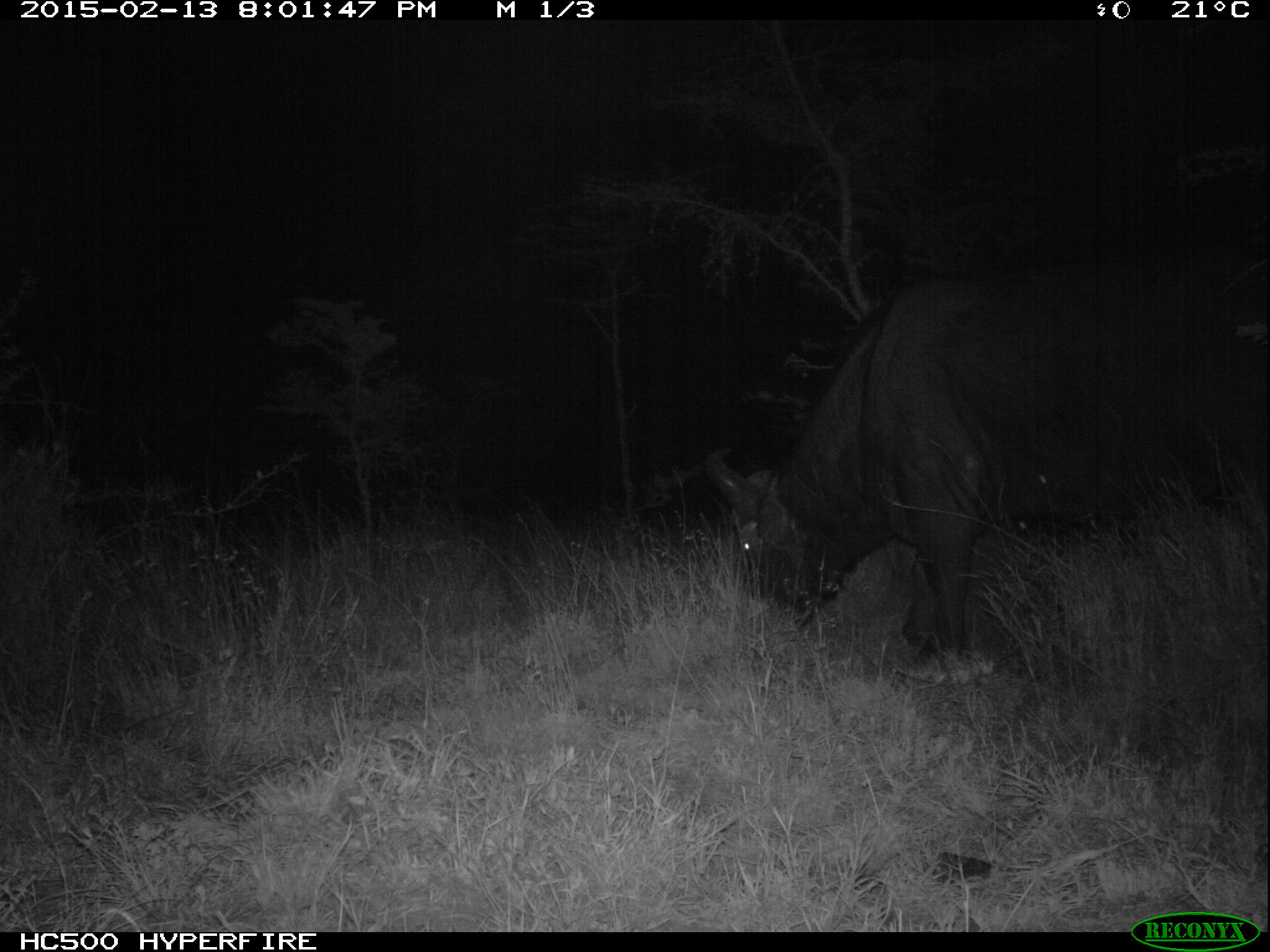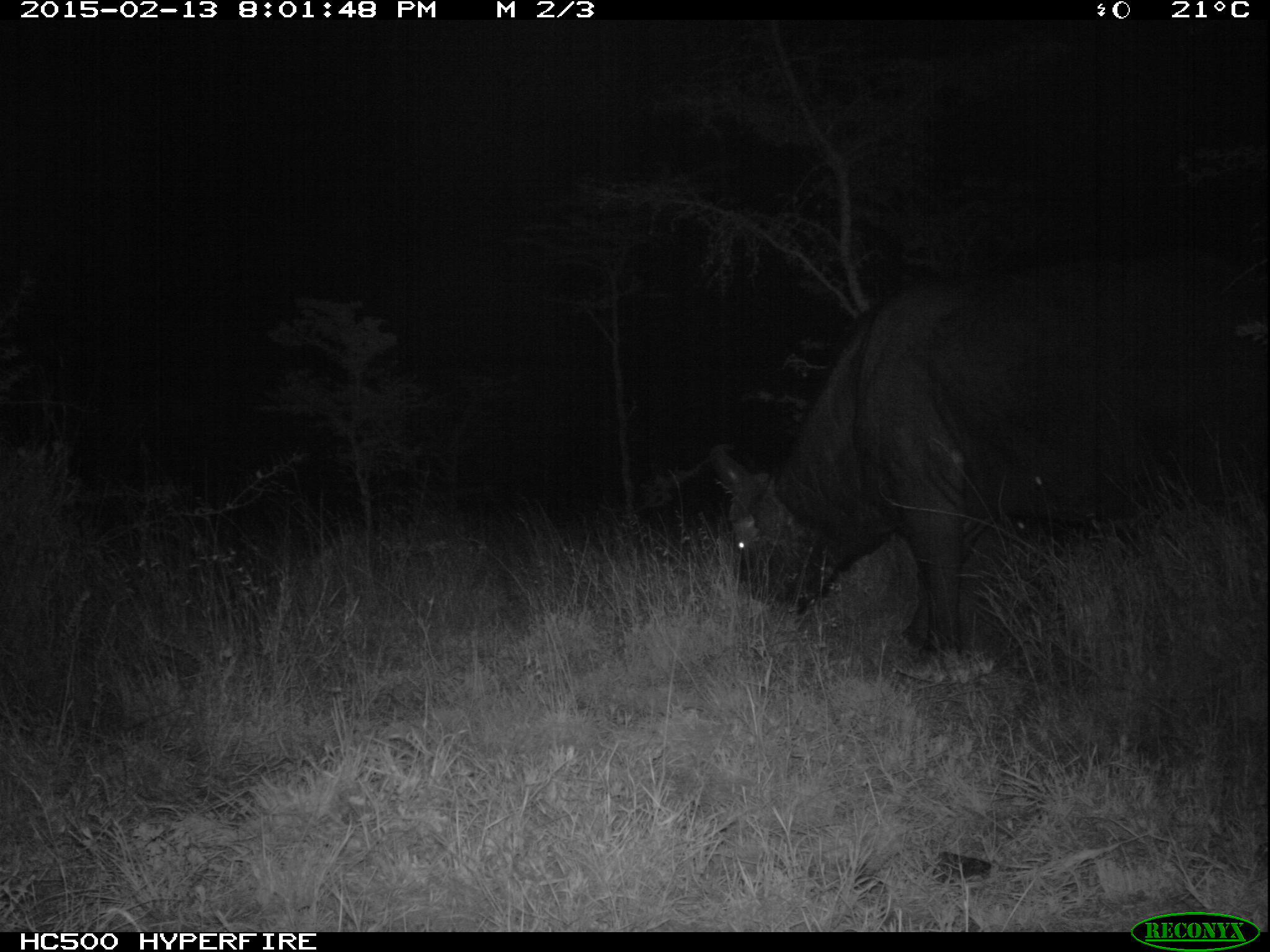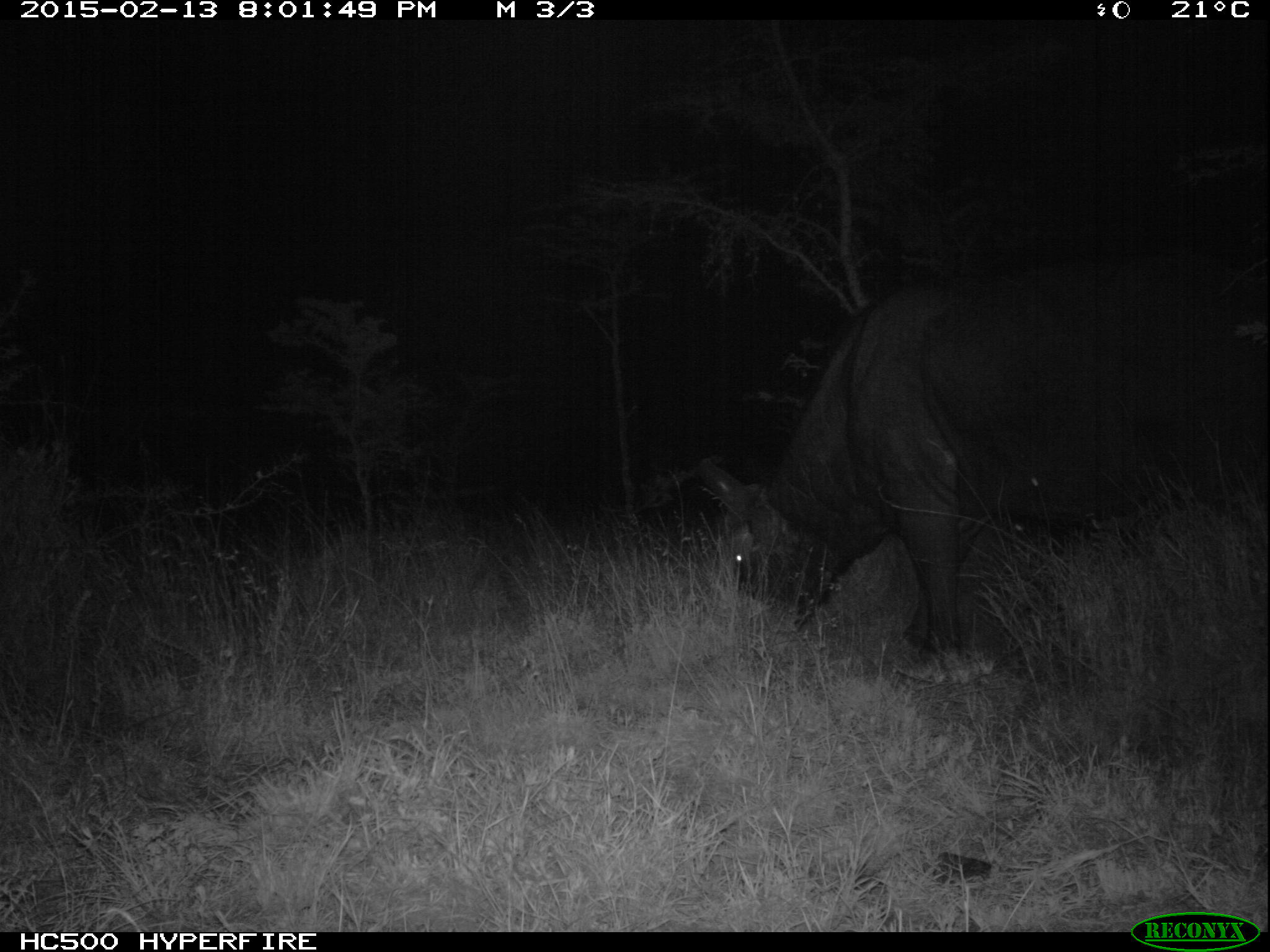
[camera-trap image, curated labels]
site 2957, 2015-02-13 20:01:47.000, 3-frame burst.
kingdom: Animalia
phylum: Chordata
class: Mammalia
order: Artiodactyla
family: Bovidae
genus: Syncerus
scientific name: Syncerus caffer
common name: african buffalo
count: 2